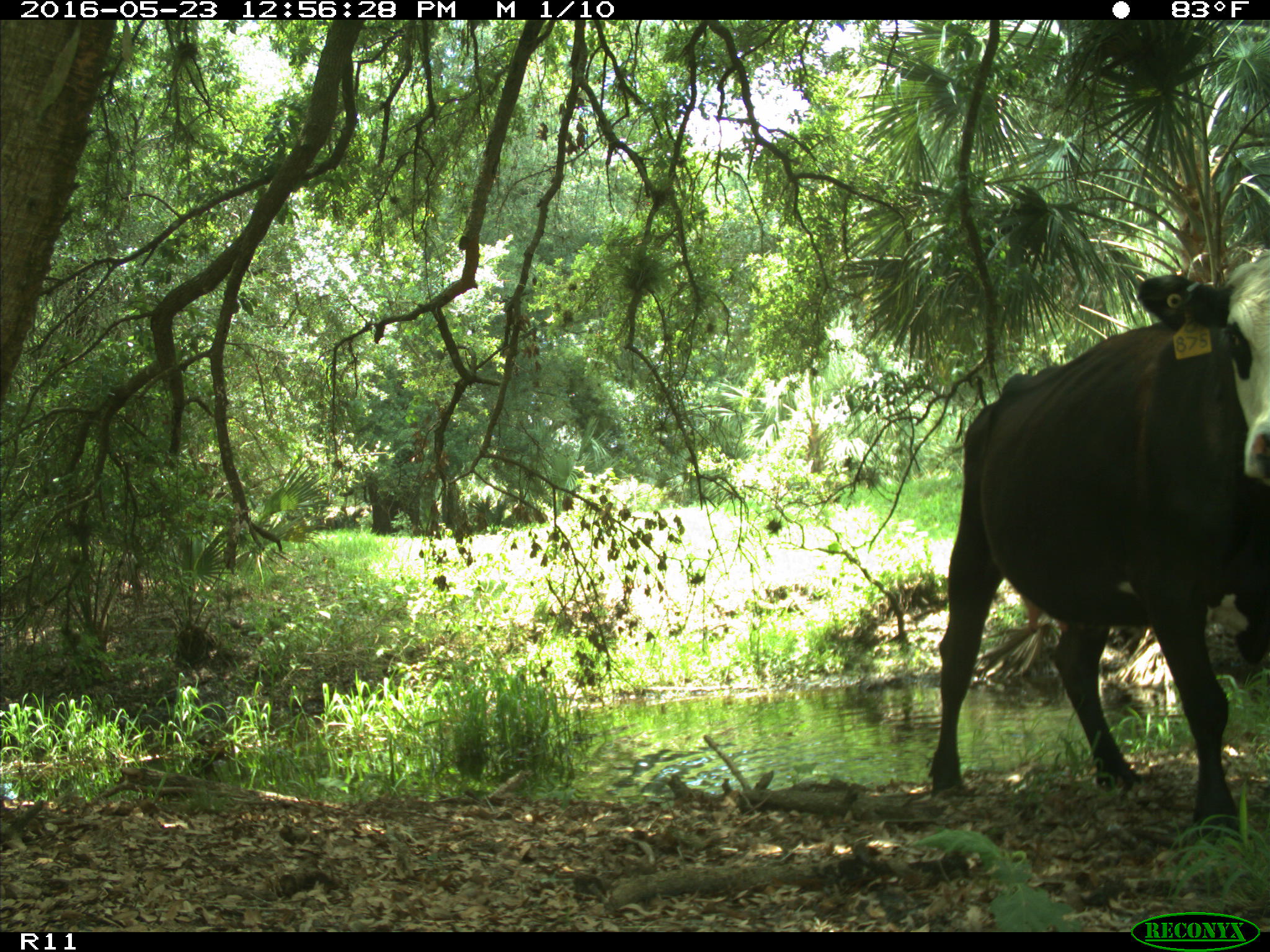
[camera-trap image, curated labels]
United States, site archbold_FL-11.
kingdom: Animalia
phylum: Chordata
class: Mammalia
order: Artiodactyla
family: Bovidae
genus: Bos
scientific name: Bos taurus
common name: domestic cow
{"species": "Bos taurus (domestic cow)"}